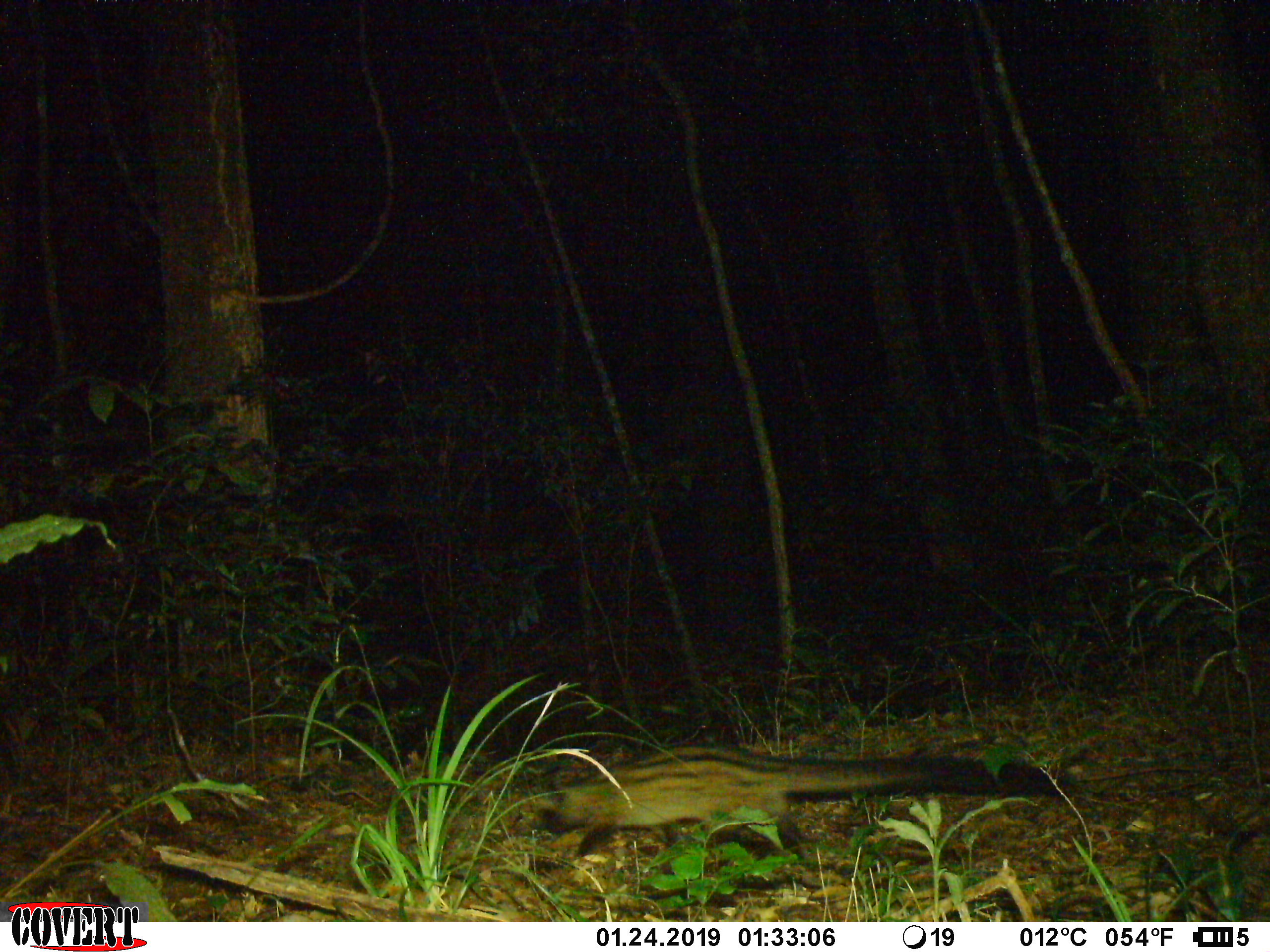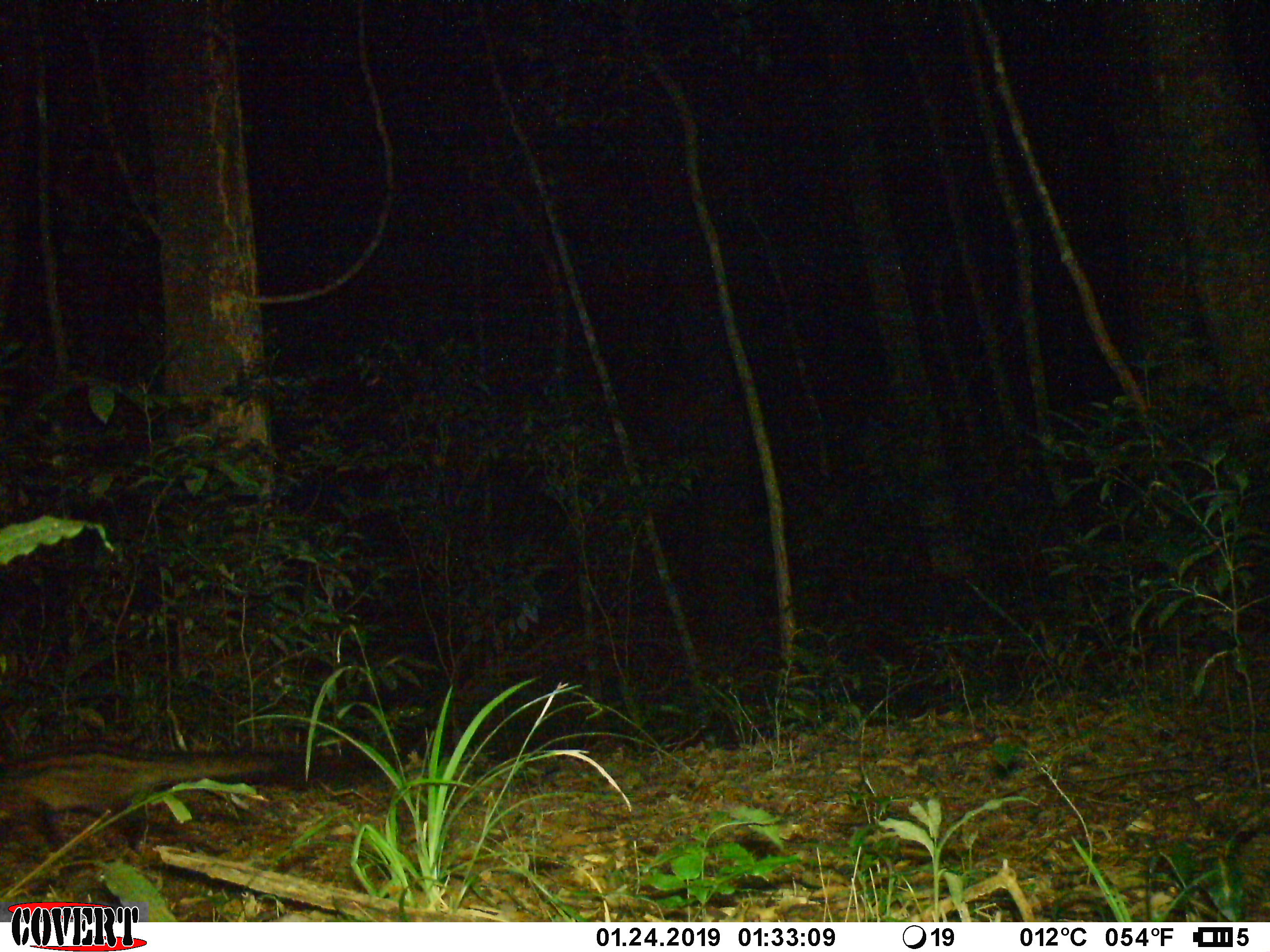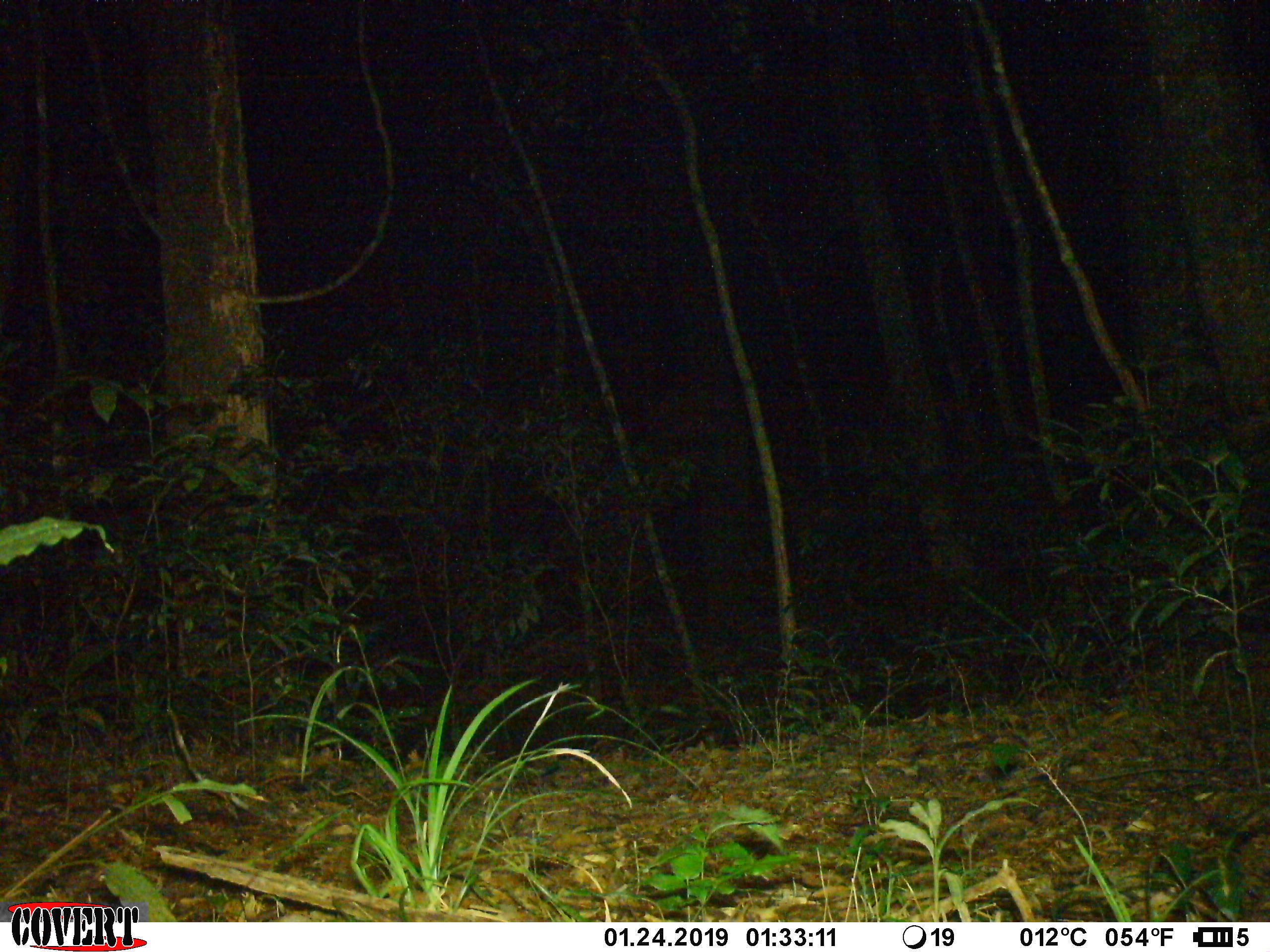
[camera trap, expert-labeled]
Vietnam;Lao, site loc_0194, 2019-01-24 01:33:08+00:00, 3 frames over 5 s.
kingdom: Animalia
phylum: Chordata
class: Mammalia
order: Carnivora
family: Viverridae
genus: Paradoxurus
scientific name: Paradoxurus hermaphroditus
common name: common palm civet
Common palm civet (Paradoxurus hermaphroditus). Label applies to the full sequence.